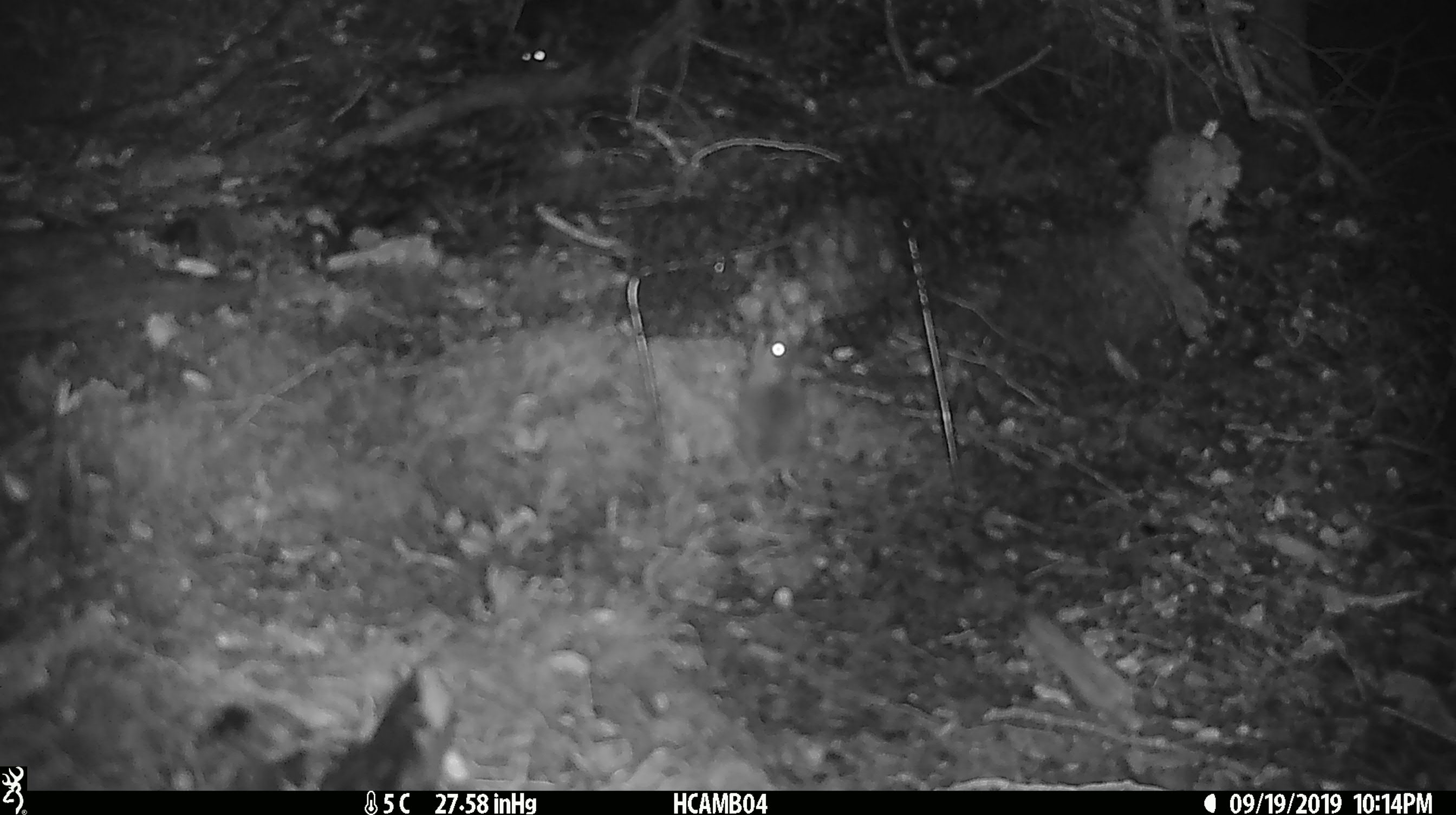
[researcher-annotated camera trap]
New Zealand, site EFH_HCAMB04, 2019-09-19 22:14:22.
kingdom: Animalia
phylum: Chordata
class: Mammalia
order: Rodentia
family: Muridae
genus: Mus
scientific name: Mus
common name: mouse